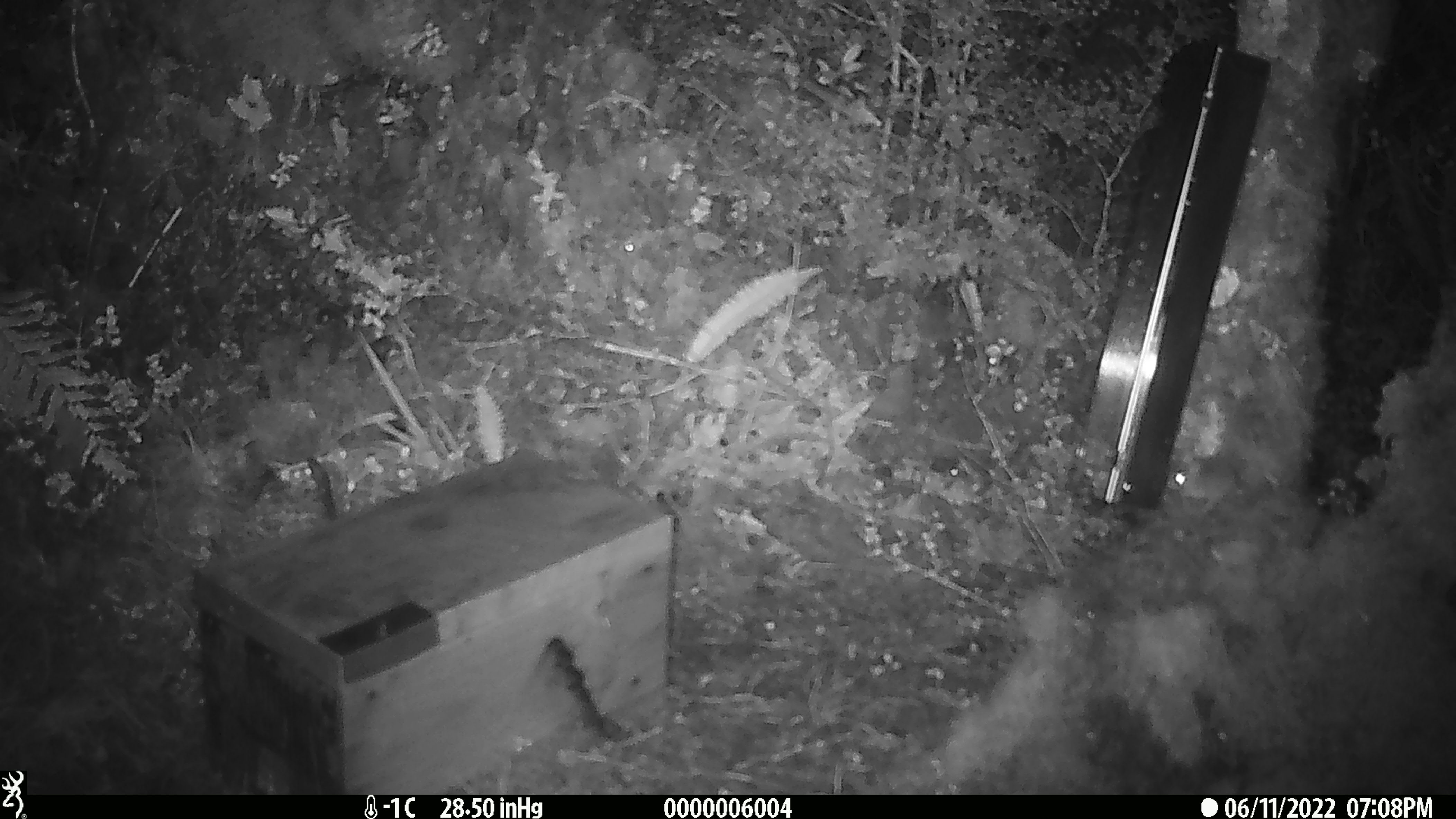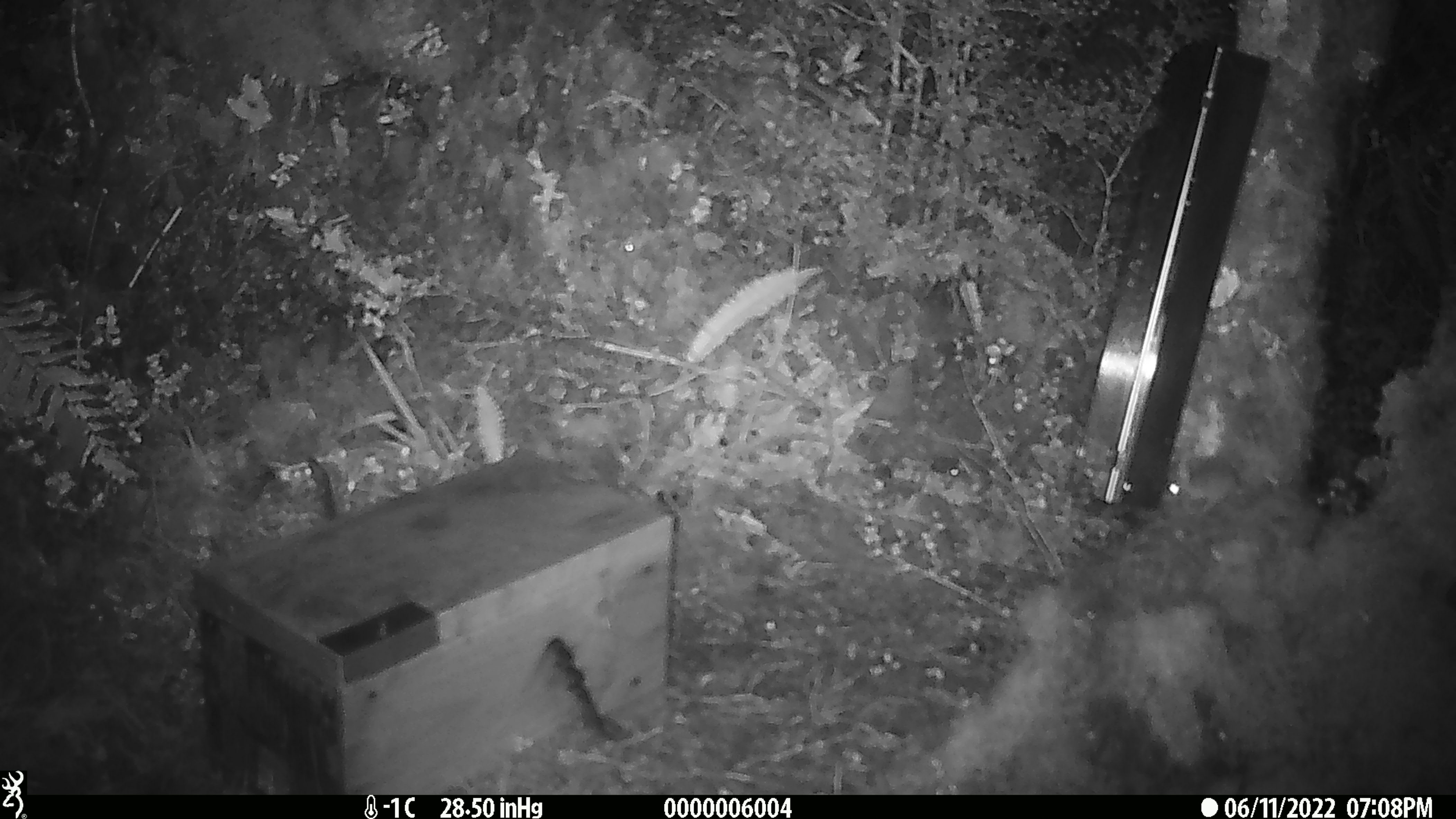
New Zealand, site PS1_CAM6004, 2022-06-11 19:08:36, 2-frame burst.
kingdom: Animalia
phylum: Chordata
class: Mammalia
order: Rodentia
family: Muridae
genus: Mus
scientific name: Mus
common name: mouse